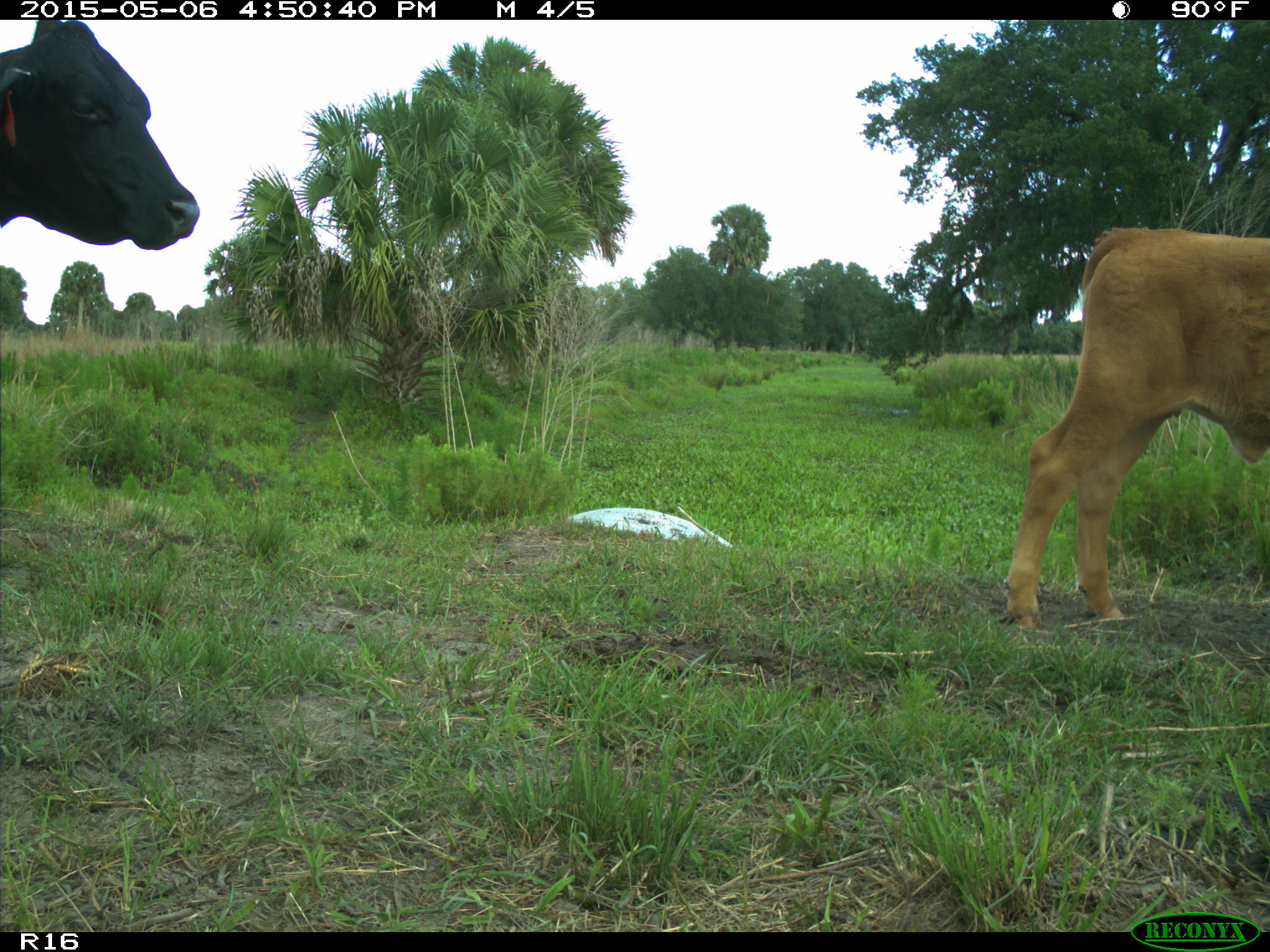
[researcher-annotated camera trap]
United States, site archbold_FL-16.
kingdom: Animalia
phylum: Chordata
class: Mammalia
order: Artiodactyla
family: Bovidae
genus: Bos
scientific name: Bos taurus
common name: domestic cow